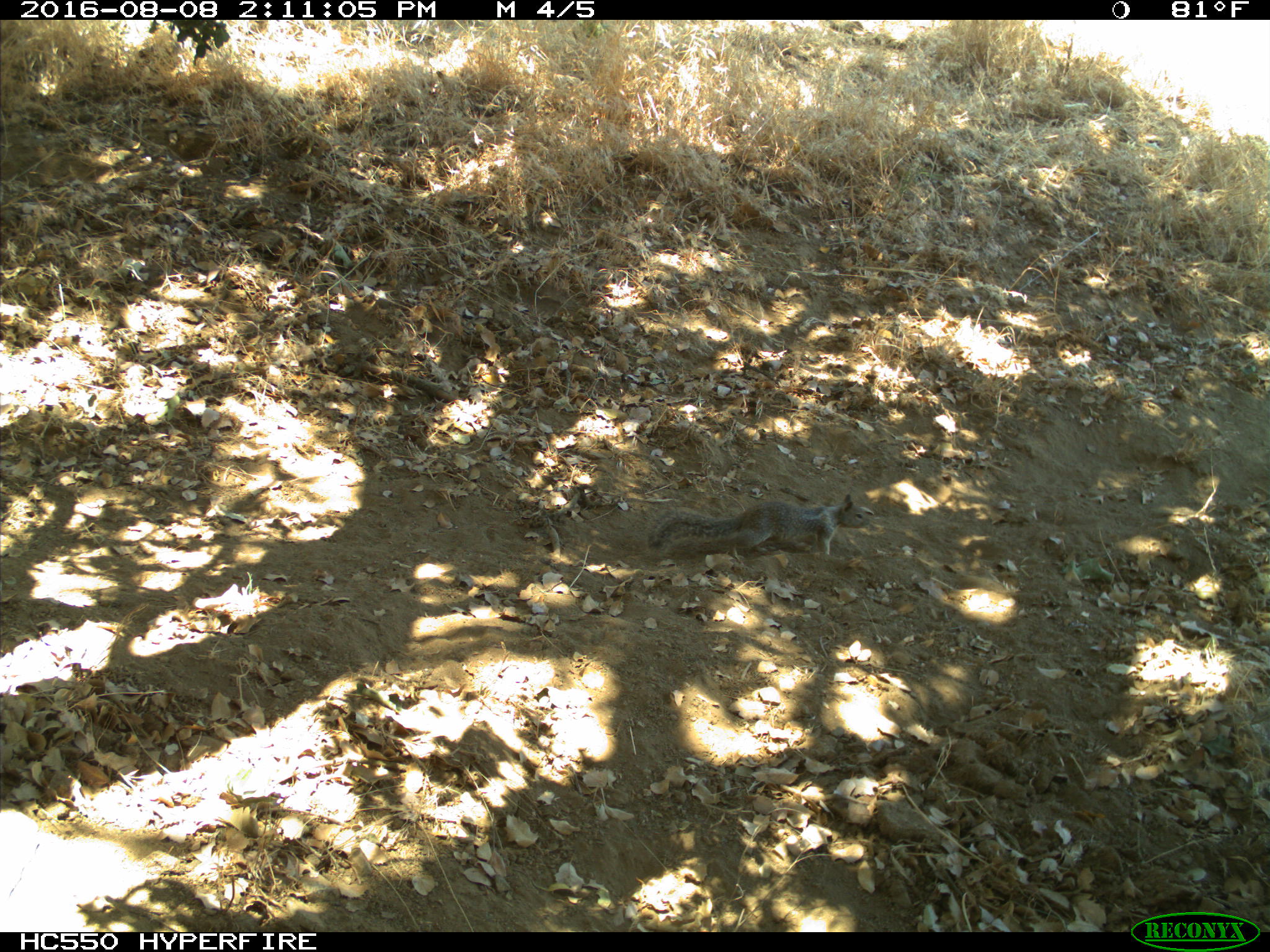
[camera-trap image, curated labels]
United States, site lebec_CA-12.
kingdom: Animalia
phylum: Chordata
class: Mammalia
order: Rodentia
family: Sciuridae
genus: Otospermophilus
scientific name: Otospermophilus beecheyi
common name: california ground squirrel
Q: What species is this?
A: Otospermophilus beecheyi (california ground squirrel).